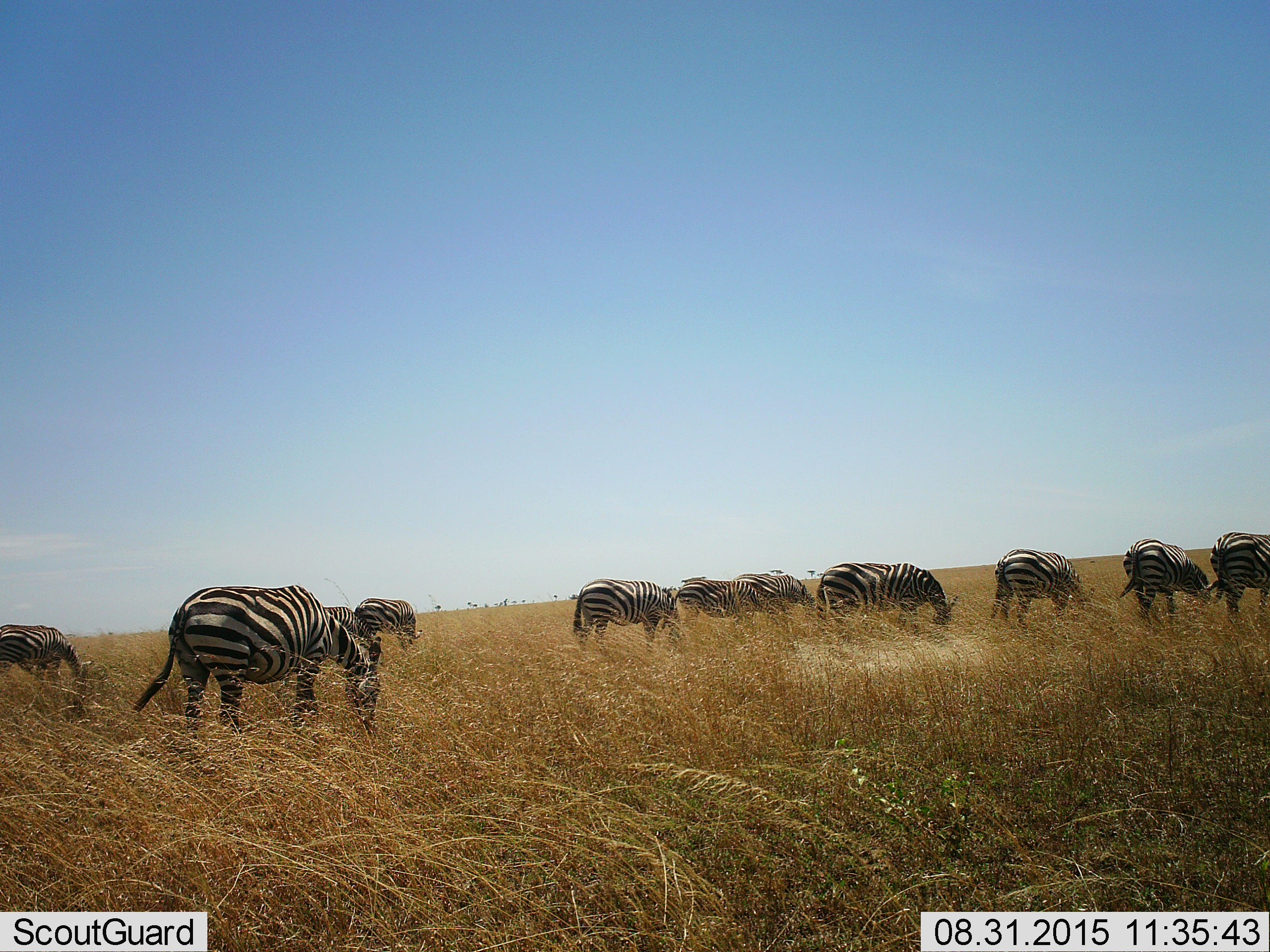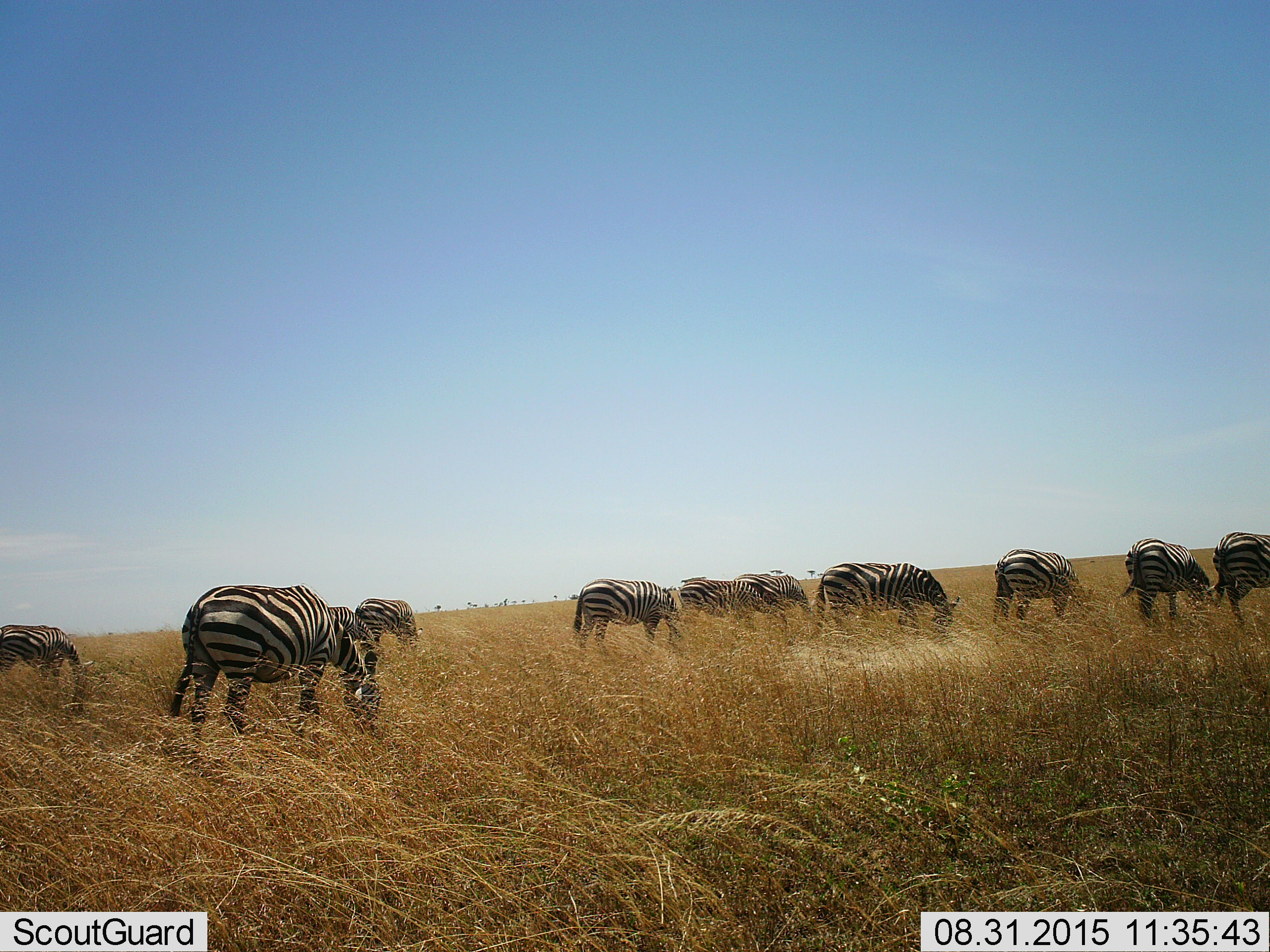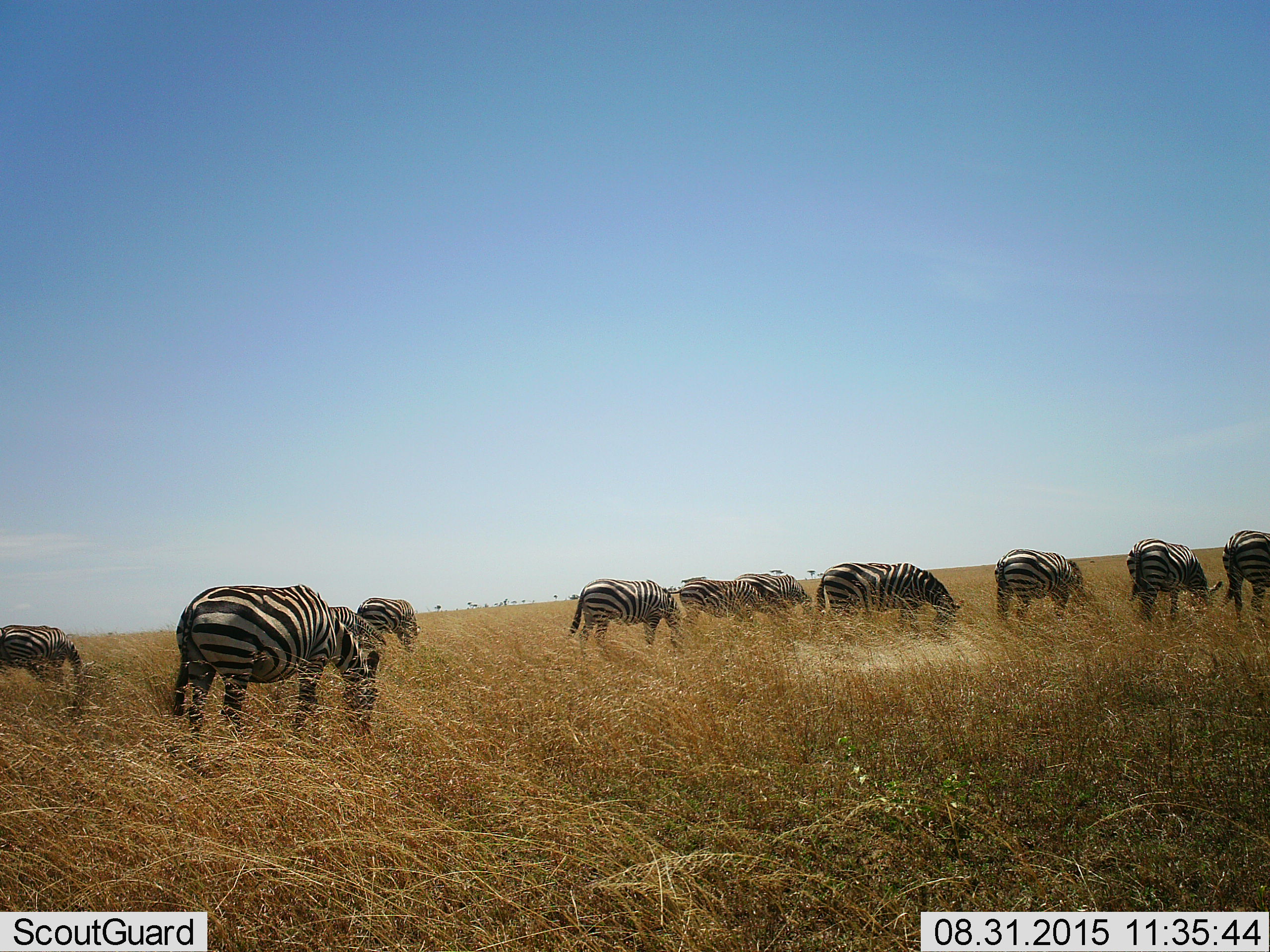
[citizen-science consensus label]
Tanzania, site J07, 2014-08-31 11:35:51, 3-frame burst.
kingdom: Animalia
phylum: Chordata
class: Mammalia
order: Perissodactyla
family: Equidae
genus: Equus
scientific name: Equus quagga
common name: plains zebra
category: zebra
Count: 11-50.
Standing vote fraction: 20%.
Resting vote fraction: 0%.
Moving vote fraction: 0%.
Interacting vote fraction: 0%.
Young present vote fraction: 0%.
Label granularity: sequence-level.